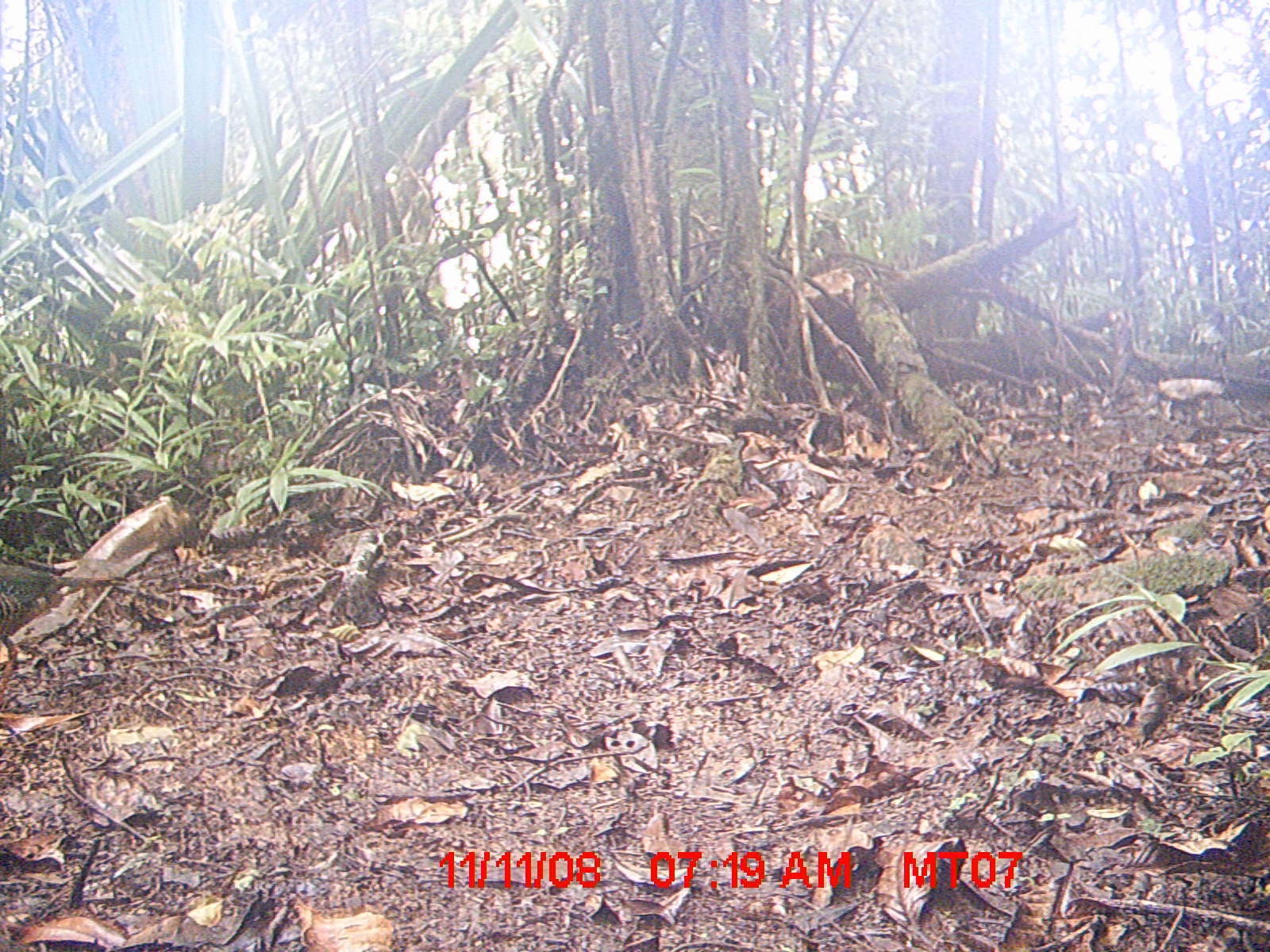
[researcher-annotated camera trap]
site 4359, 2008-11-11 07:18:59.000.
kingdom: Animalia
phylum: Chordata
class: Aves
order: Coraciiformes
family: Brachypteraciidae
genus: Brachypteracias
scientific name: Brachypteracias squamiger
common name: scaly ground-roller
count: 1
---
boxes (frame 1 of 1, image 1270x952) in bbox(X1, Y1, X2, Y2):
brachypteracias squamiger: bbox(0, 561, 131, 720)